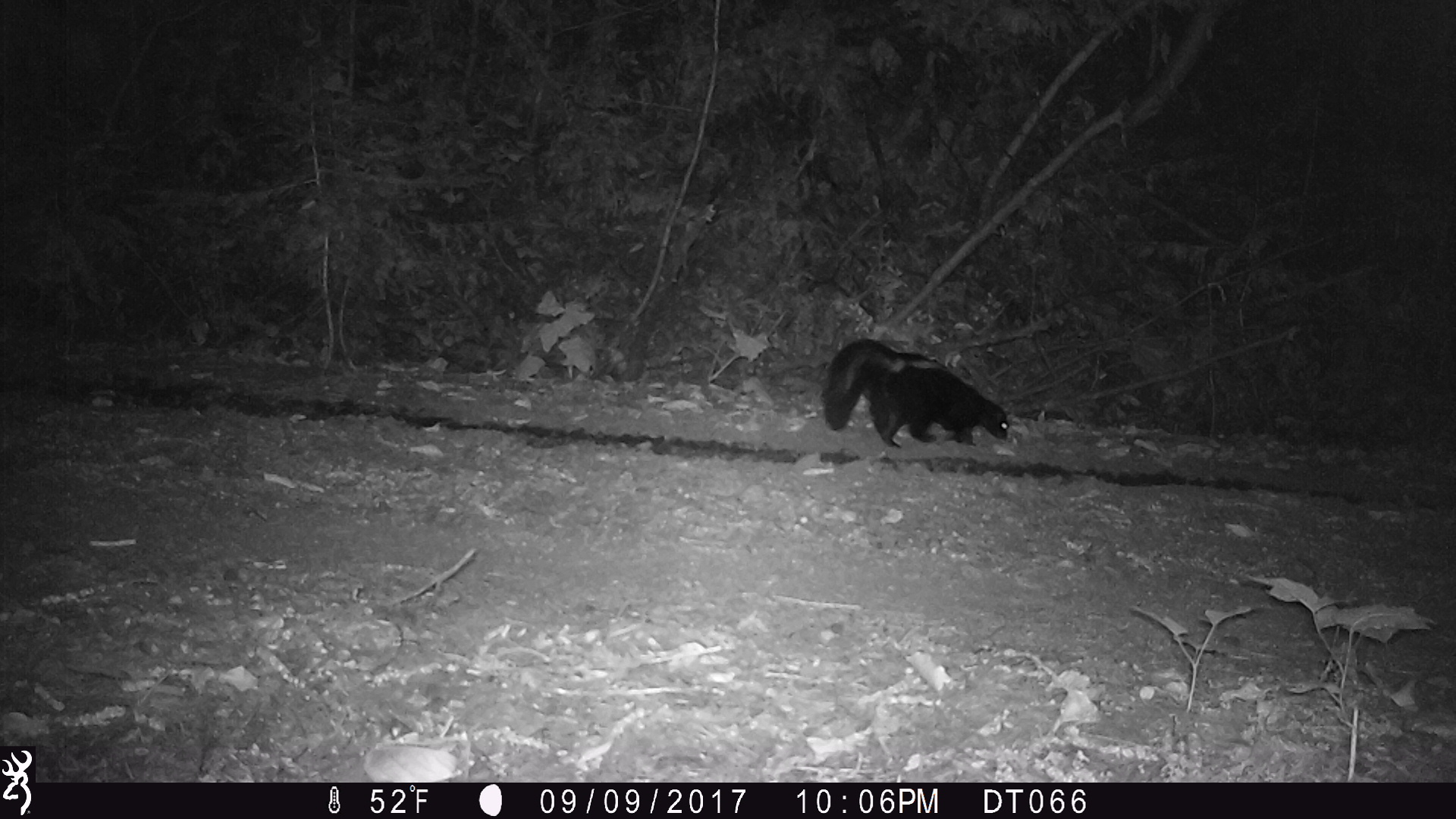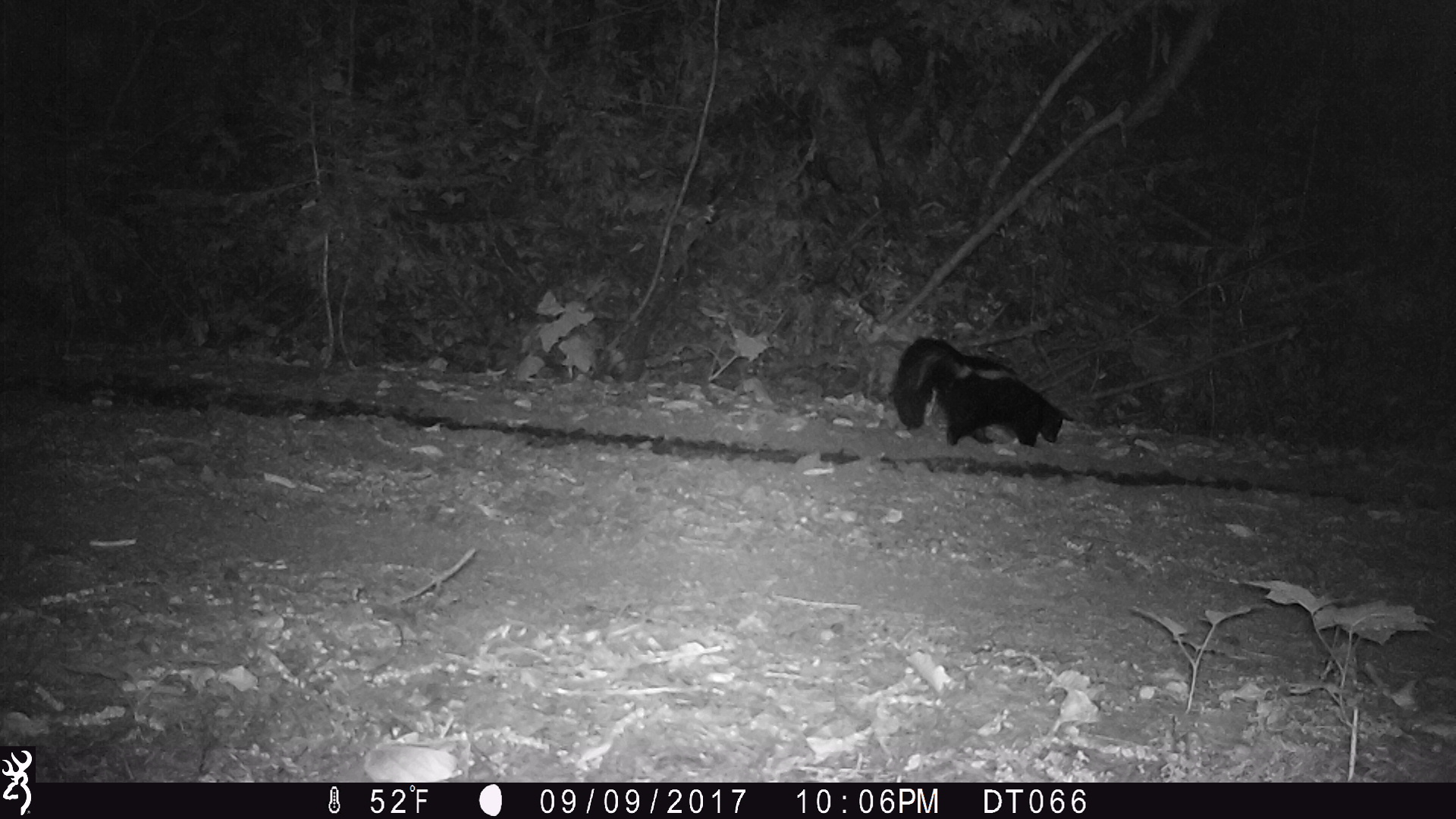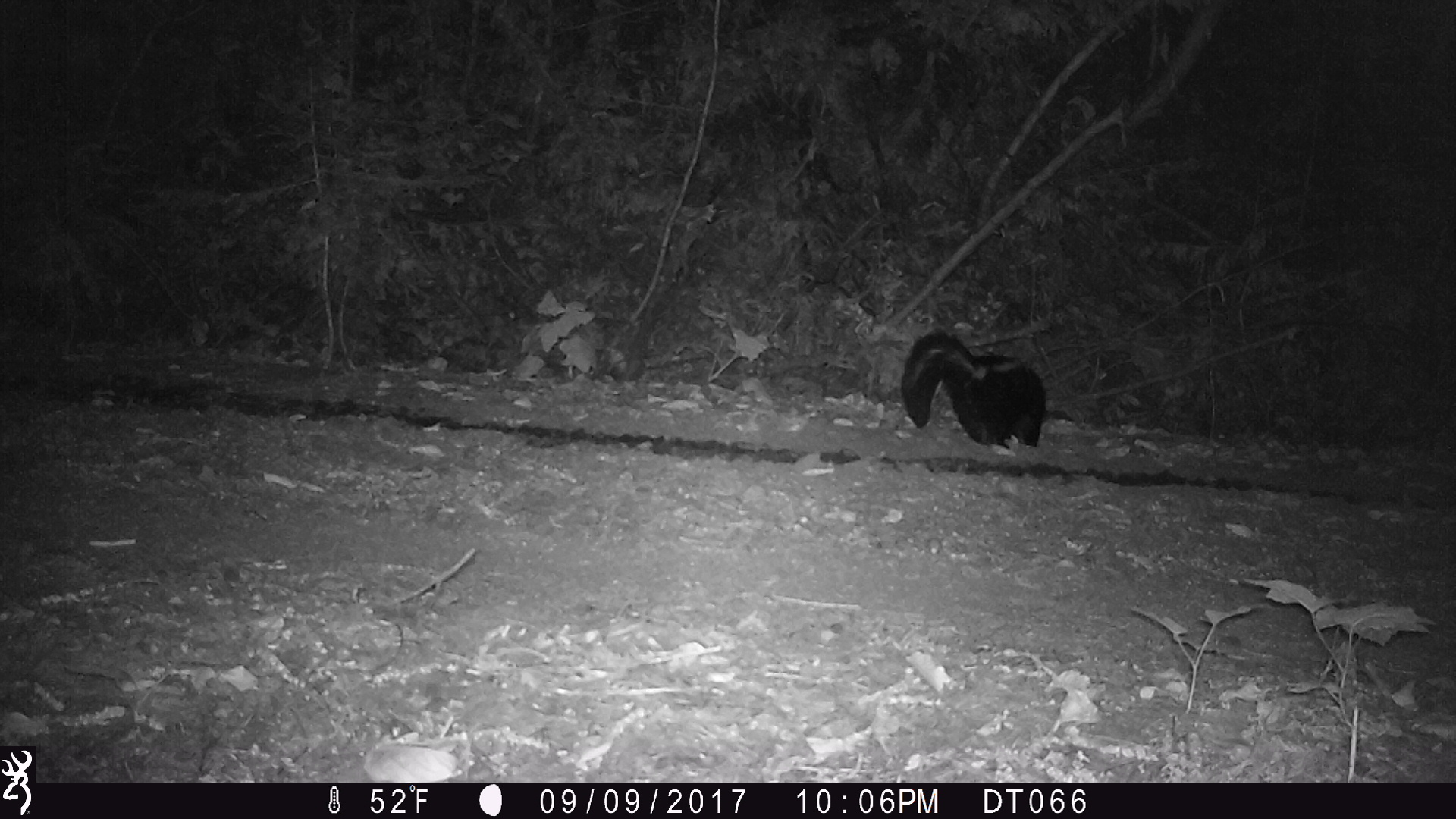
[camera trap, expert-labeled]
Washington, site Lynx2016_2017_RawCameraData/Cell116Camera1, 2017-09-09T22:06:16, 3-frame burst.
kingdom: Animalia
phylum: Chordata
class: Mammalia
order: Carnivora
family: Mephitidae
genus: Mephitis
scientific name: Mephitis mephitis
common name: striped skunk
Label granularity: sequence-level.